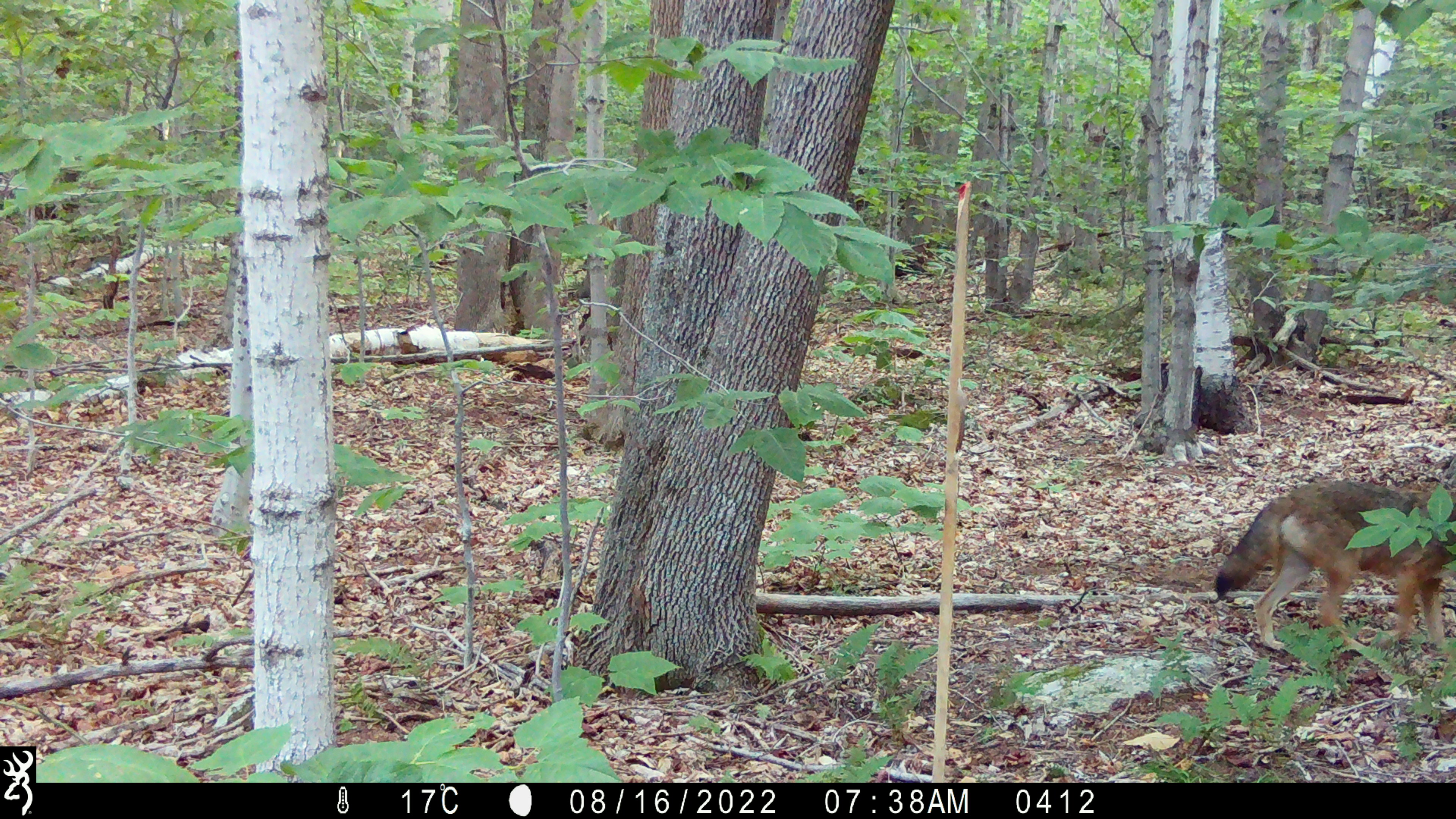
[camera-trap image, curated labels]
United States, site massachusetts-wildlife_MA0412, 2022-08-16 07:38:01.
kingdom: Animalia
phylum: Chordata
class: Mammalia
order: Carnivora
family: Canidae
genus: Canis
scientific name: Canis latrans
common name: coyote